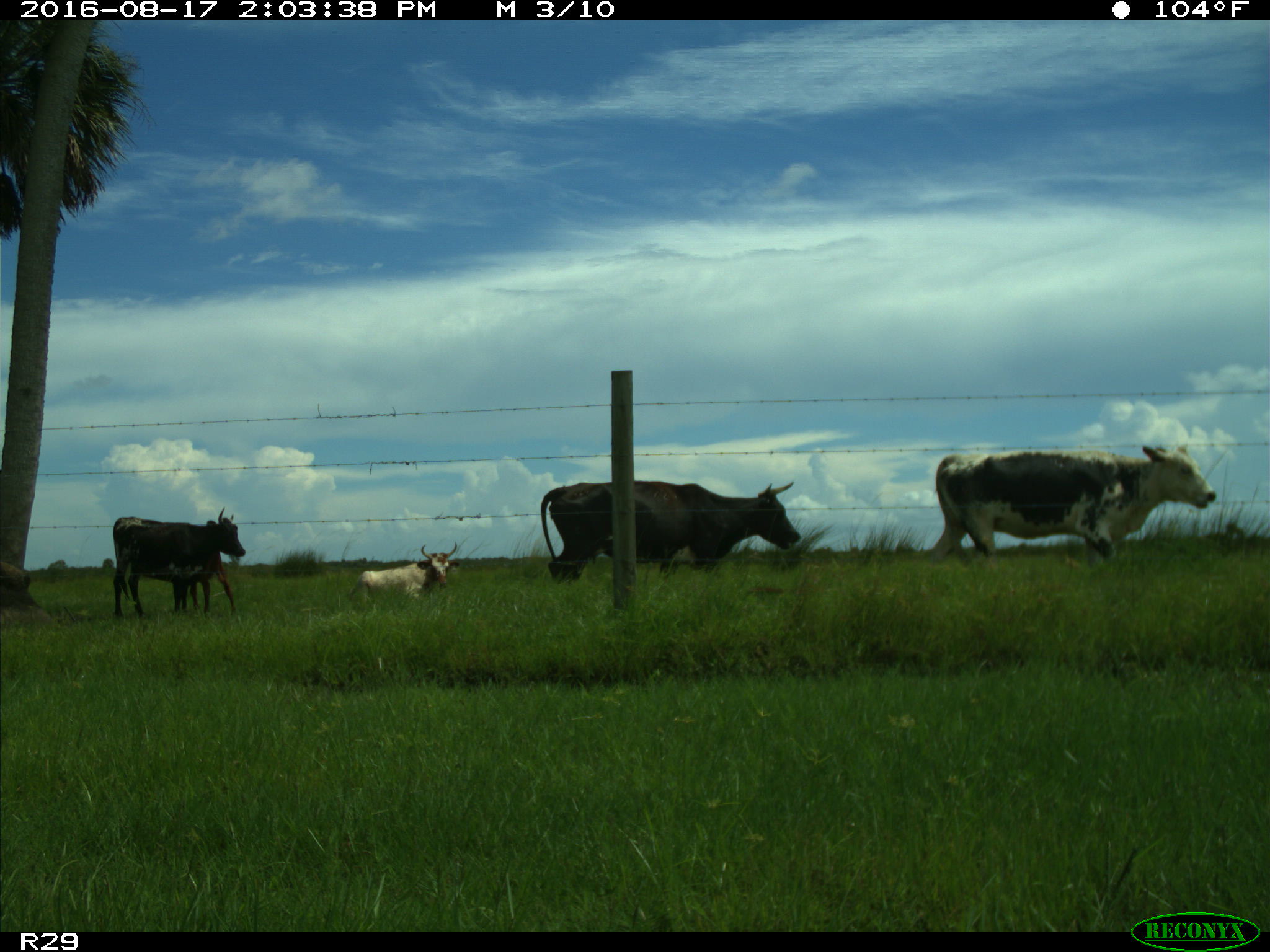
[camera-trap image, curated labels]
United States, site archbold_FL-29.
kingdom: Animalia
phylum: Chordata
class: Mammalia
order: Artiodactyla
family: Bovidae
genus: Bos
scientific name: Bos taurus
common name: domestic cow